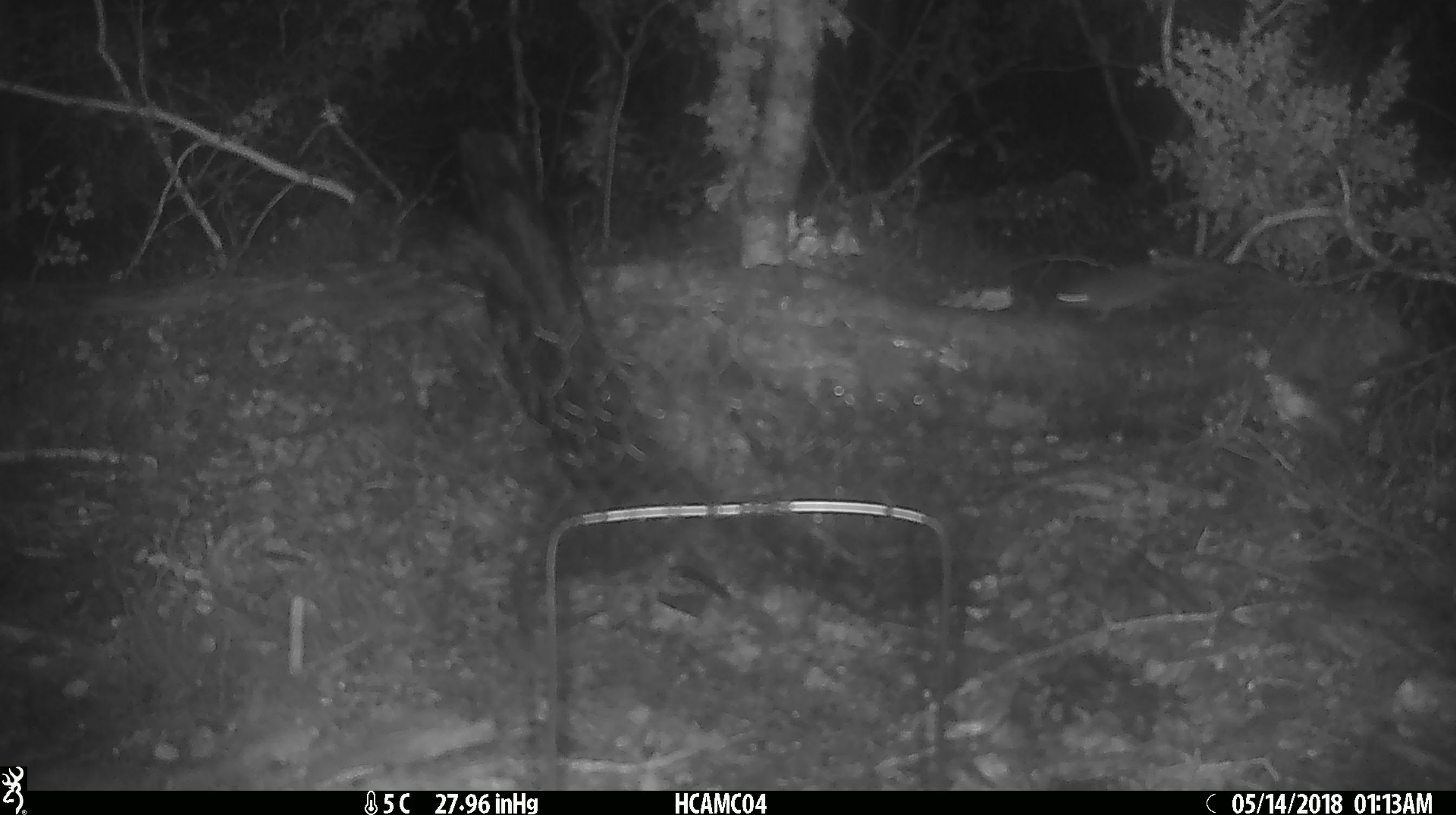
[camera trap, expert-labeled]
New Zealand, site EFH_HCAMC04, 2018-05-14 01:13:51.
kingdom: Animalia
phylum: Chordata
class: Mammalia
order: Rodentia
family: Muridae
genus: Mus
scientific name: Mus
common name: mouse